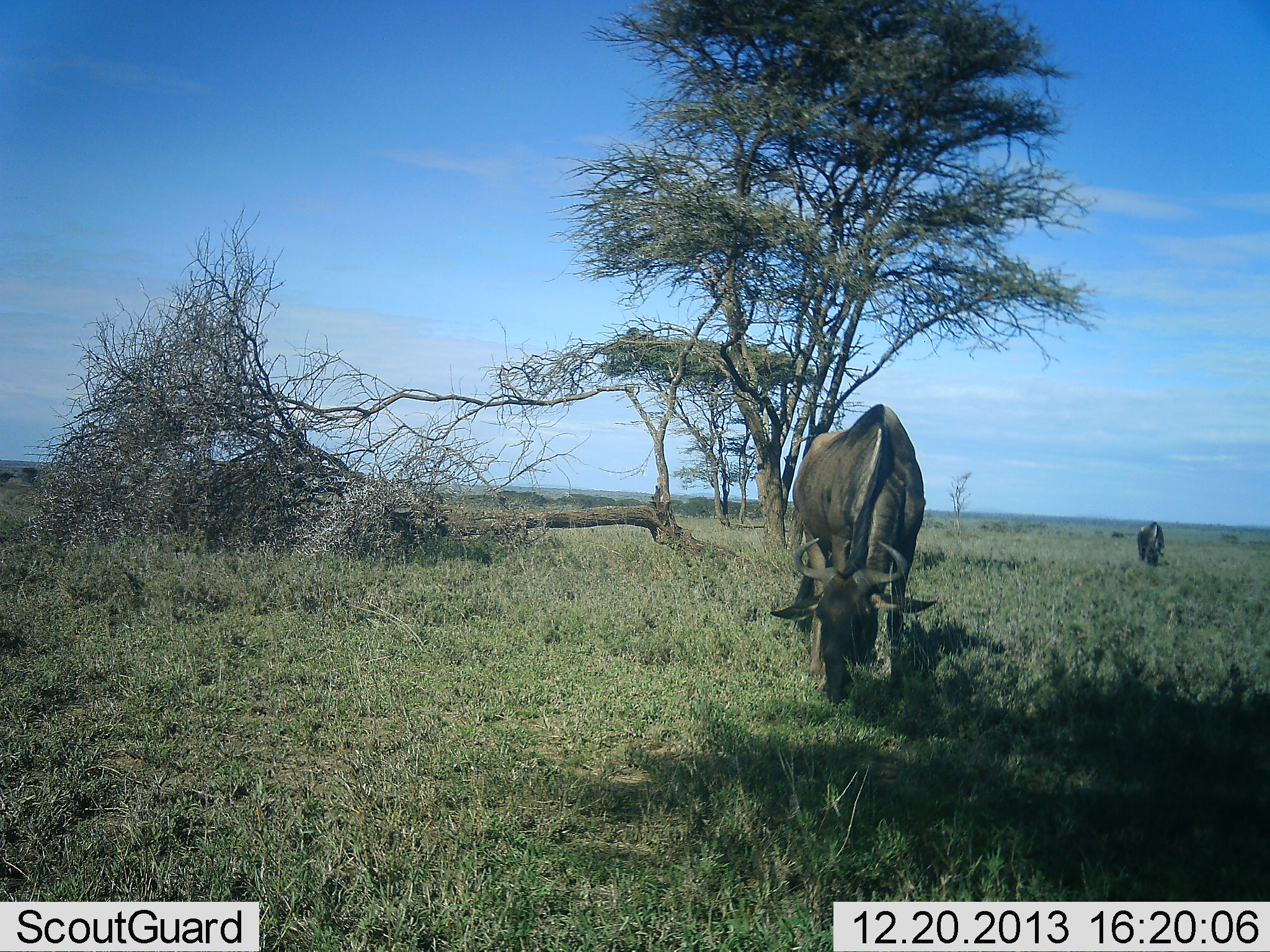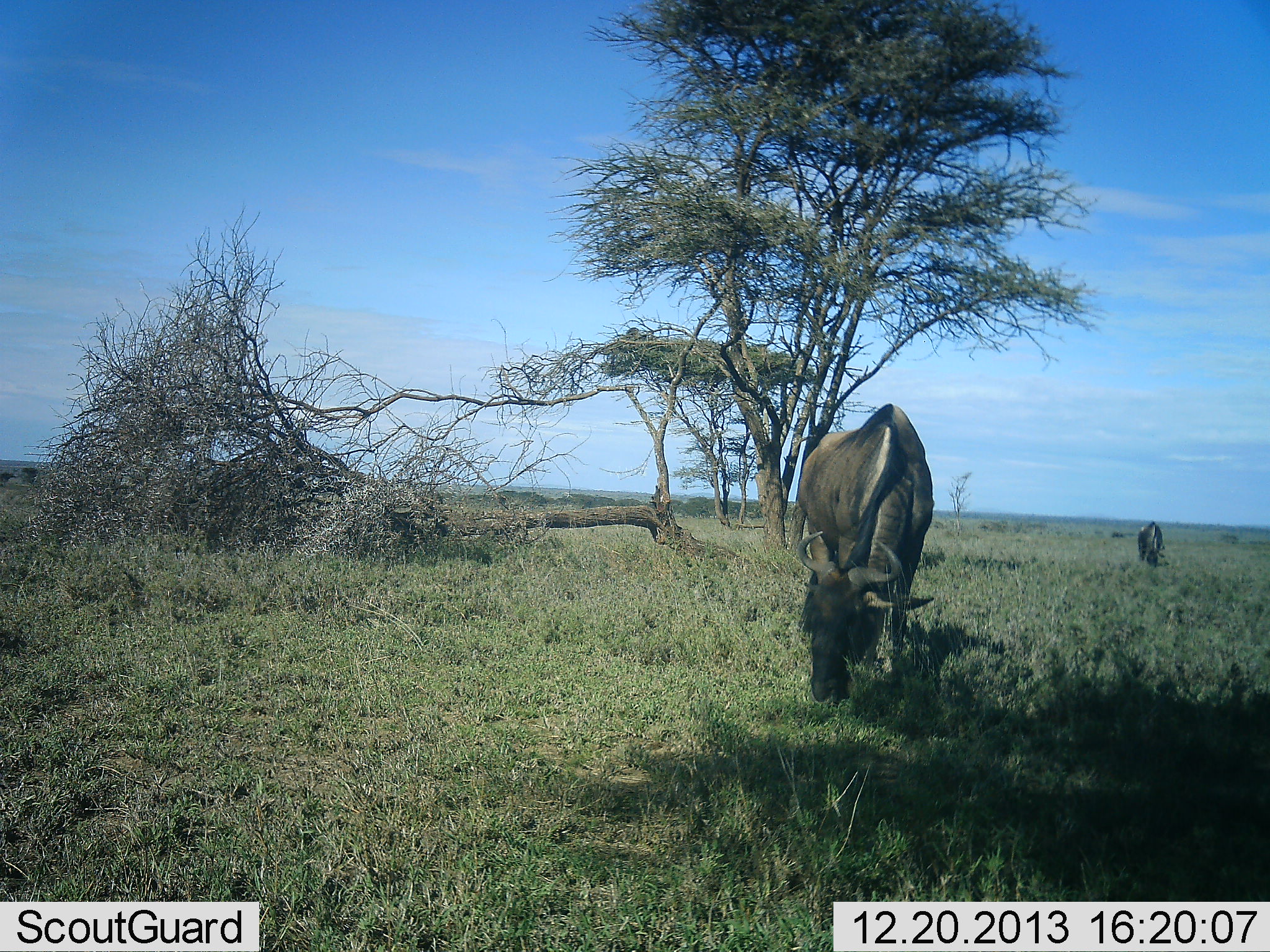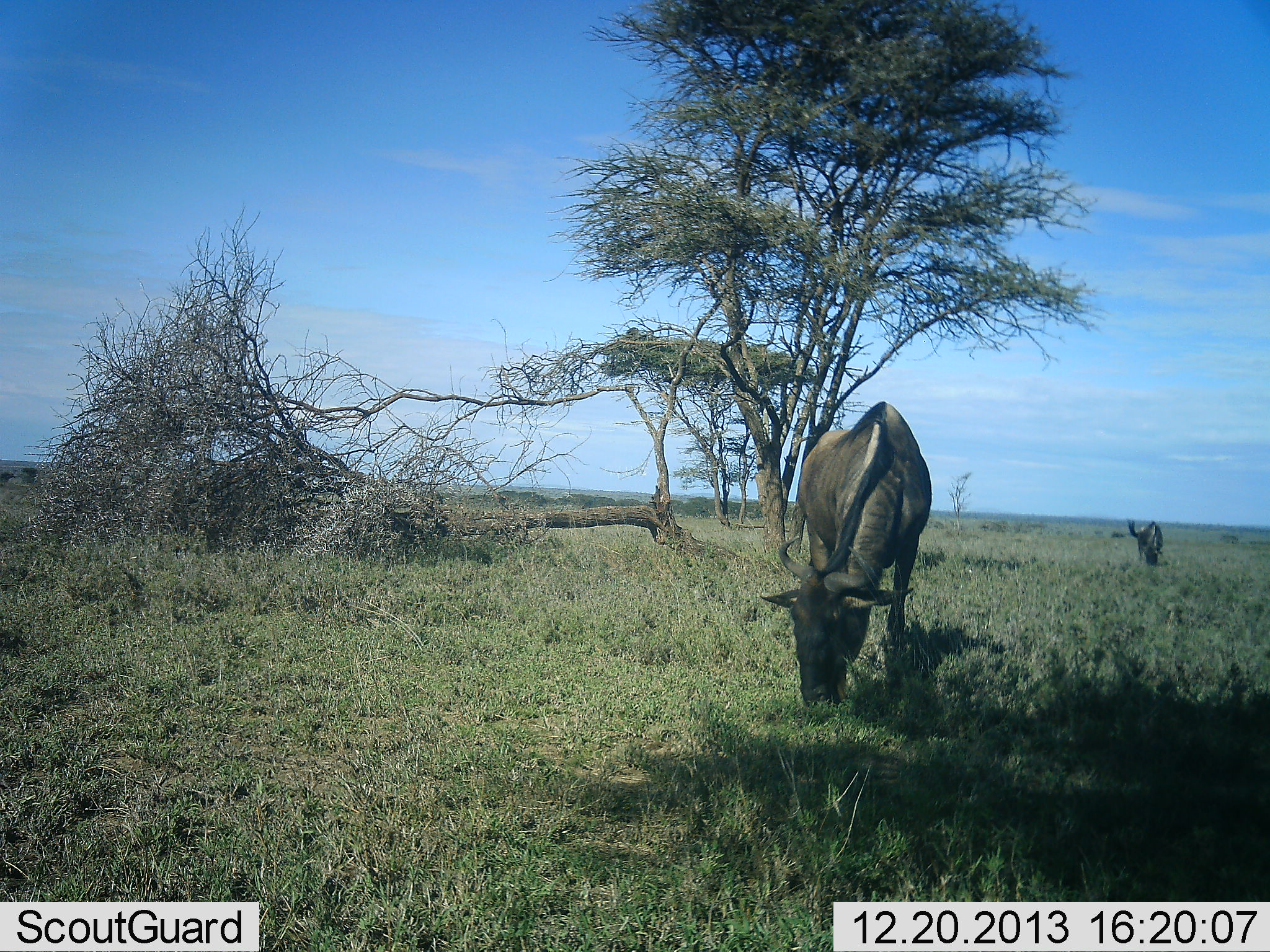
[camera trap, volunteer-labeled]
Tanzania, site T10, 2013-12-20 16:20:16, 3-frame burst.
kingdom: Animalia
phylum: Chordata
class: Mammalia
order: Artiodactyla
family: Bovidae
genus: Connochaetes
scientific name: Connochaetes taurinus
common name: blue wildebeest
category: wildebeest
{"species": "wildebeest (blue wildebeest) (Connochaetes taurinus)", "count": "2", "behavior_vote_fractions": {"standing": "30%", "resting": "0%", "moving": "10%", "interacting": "0%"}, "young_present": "0%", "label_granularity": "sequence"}